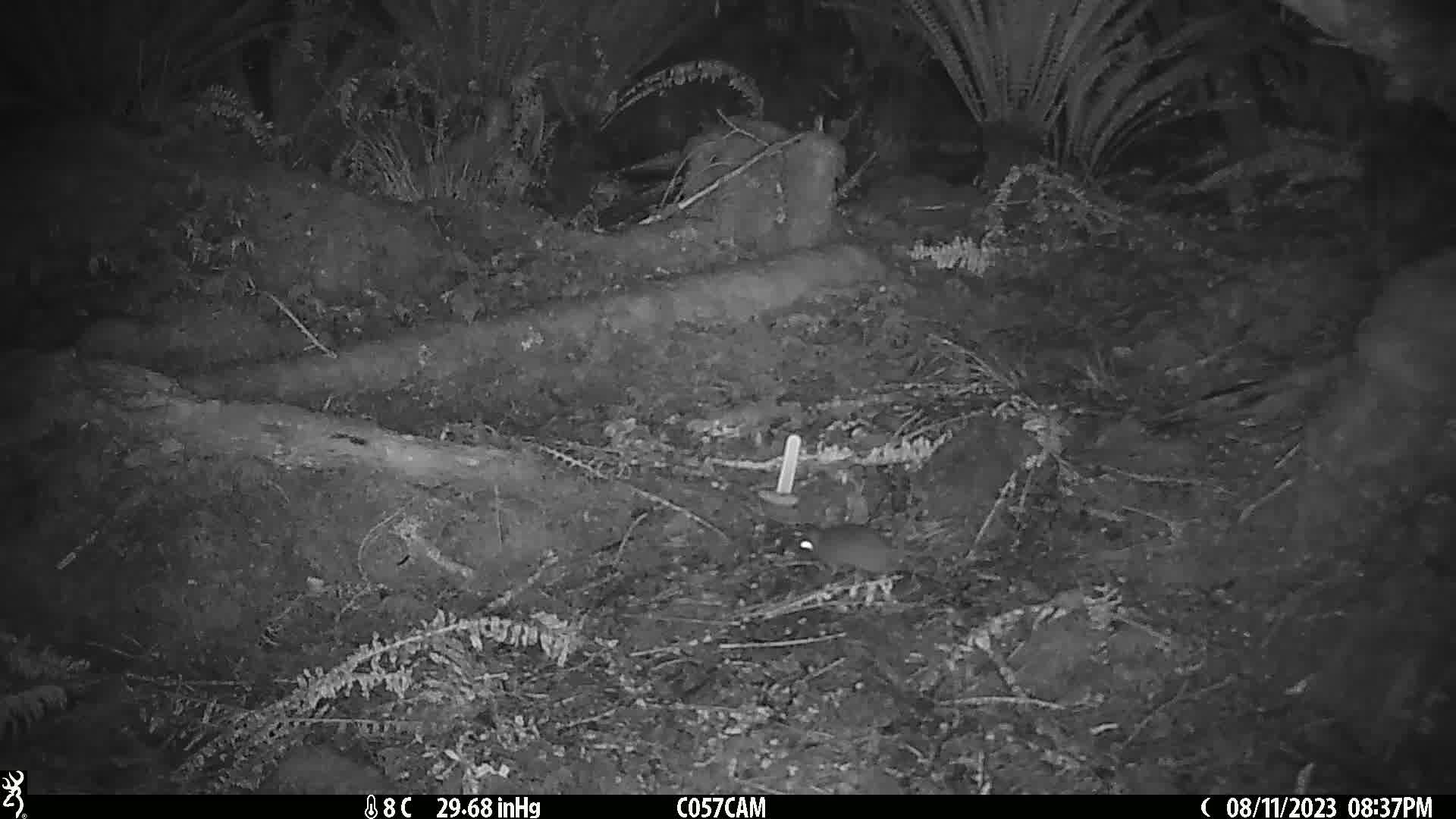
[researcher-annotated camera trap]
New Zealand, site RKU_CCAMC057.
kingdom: Animalia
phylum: Chordata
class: Mammalia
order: Rodentia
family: Muridae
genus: Rattus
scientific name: Rattus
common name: rat